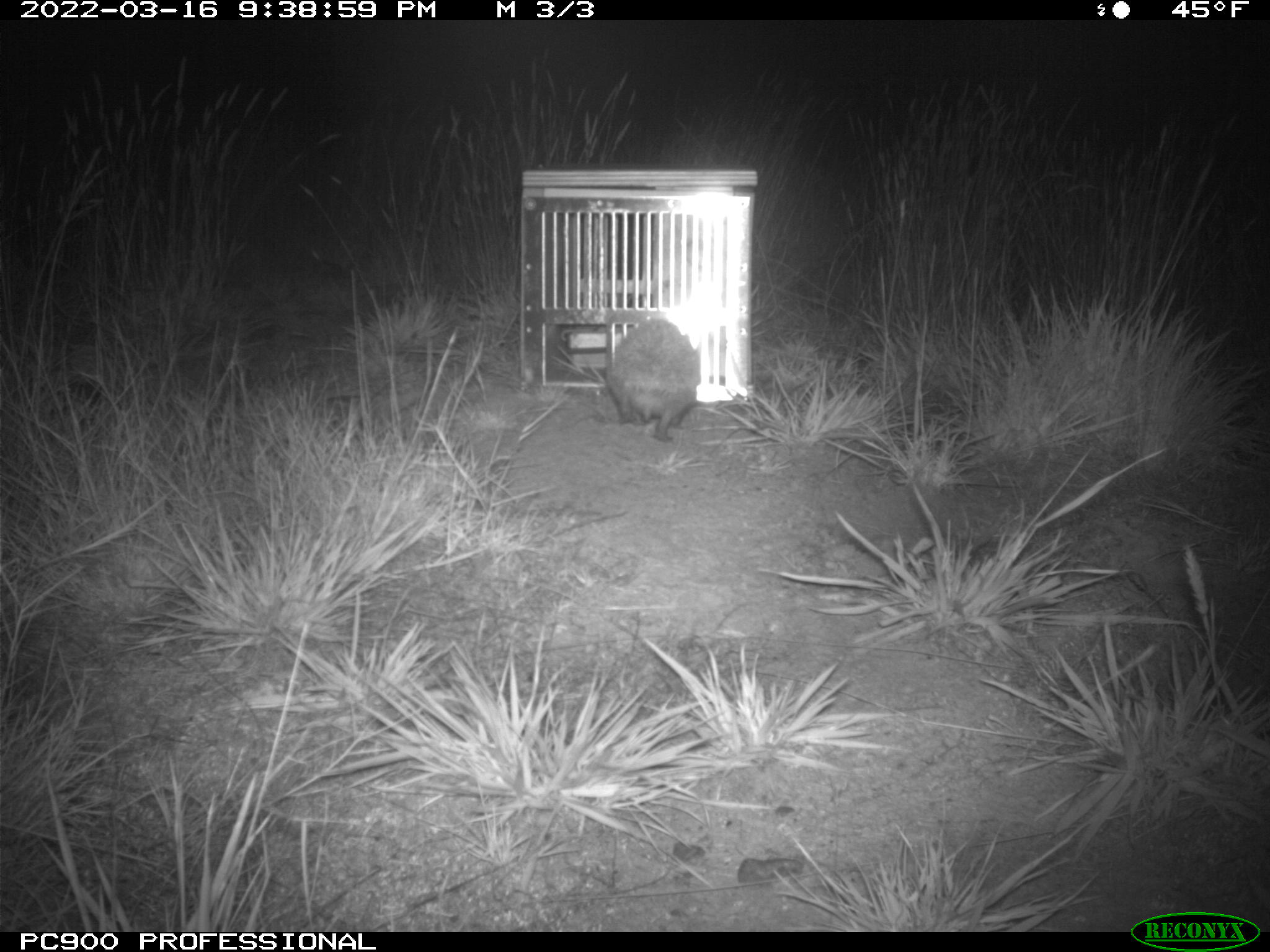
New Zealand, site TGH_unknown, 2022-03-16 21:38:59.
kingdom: Animalia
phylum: Chordata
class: Mammalia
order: Eulipotyphla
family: Erinaceidae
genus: Erinaceus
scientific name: Erinaceus europaeus europaeus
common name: european hedgehog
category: hedgehog